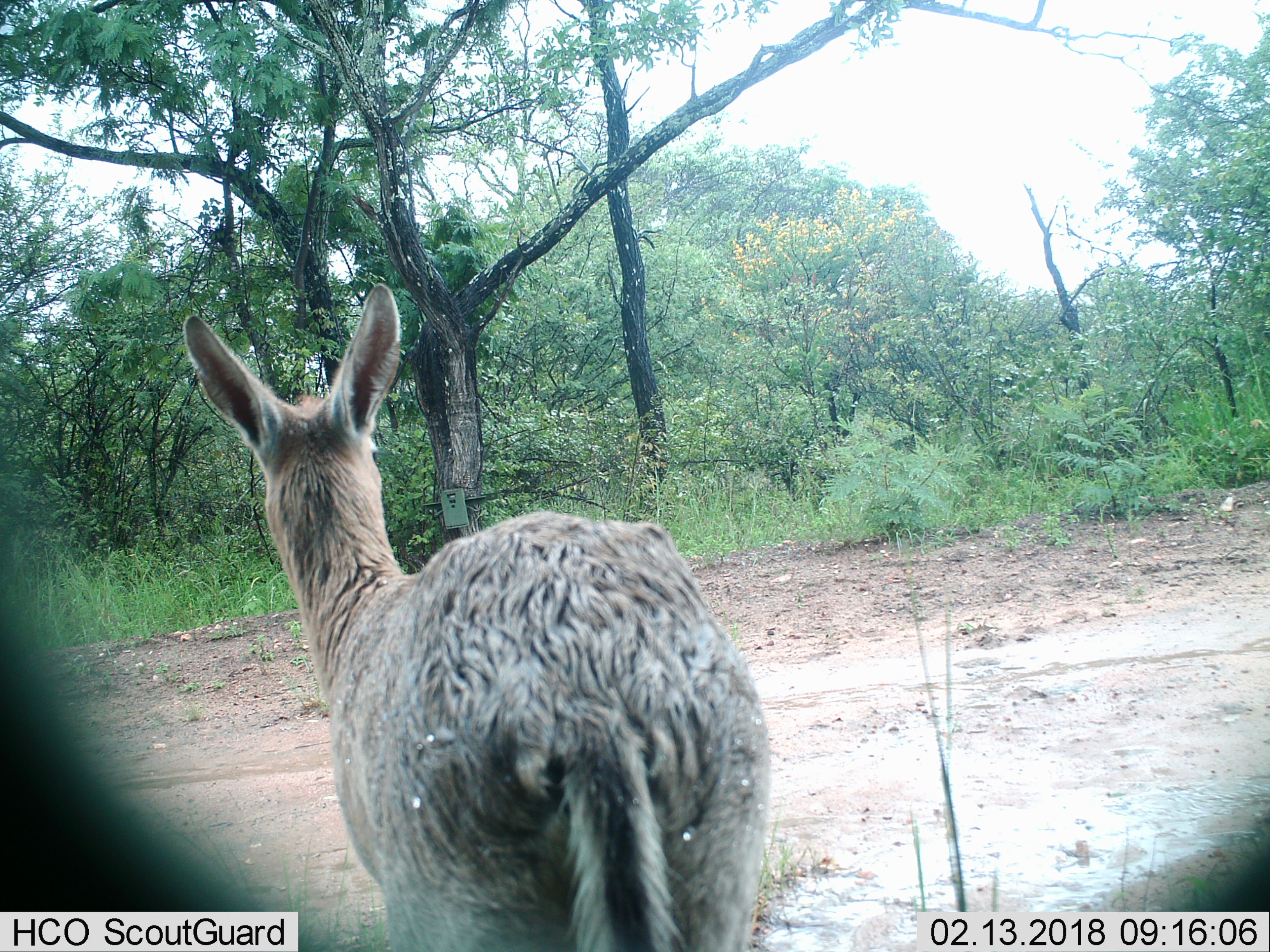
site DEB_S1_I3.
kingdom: Animalia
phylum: Chordata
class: Mammalia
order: Artiodactyla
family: Bovidae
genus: Redunca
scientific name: Redunca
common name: reedbuck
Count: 1.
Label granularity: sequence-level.